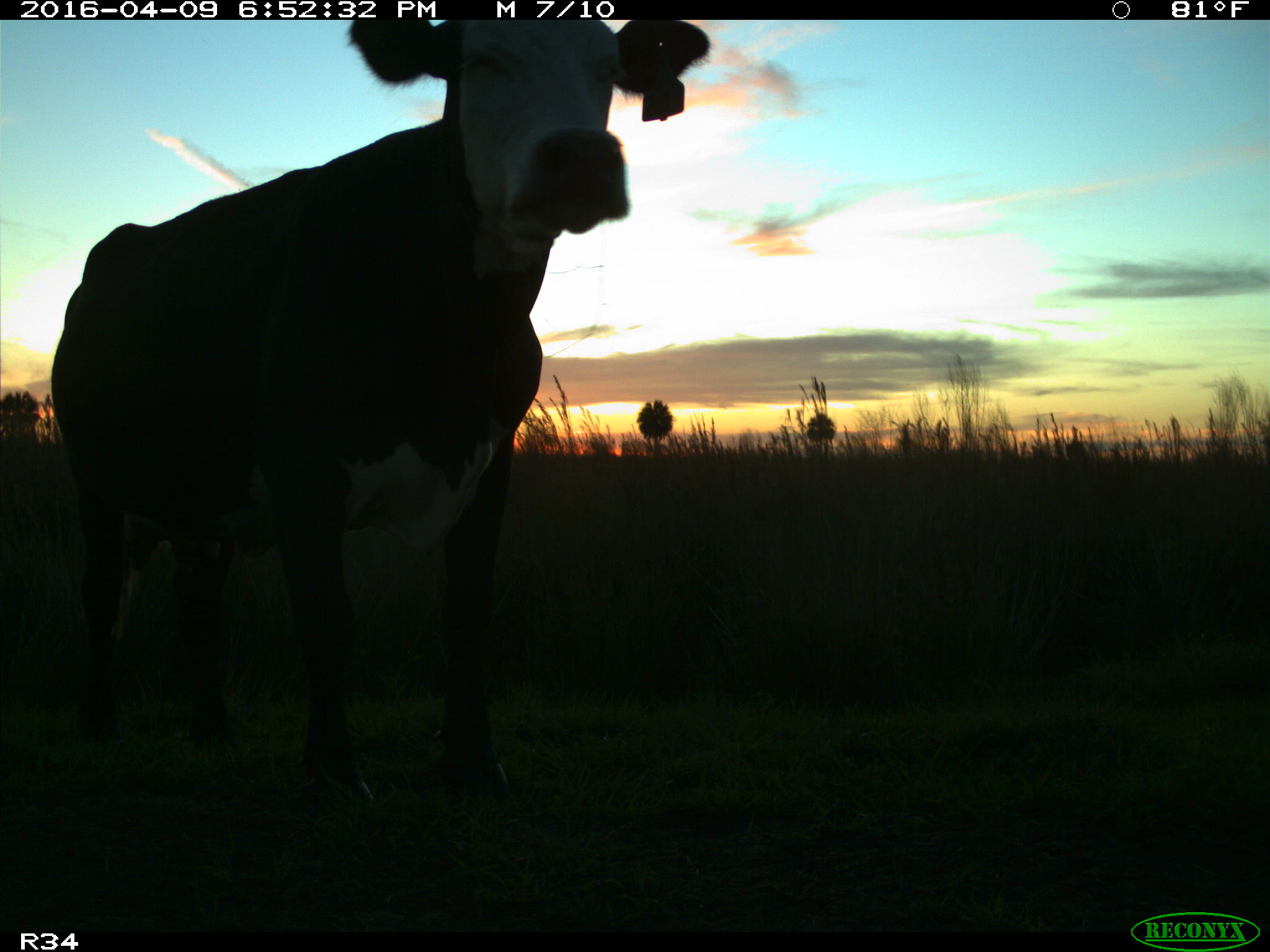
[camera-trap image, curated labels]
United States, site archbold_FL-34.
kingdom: Animalia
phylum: Chordata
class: Mammalia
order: Artiodactyla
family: Bovidae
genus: Bos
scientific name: Bos taurus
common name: domestic cow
Bos taurus (domestic cow).